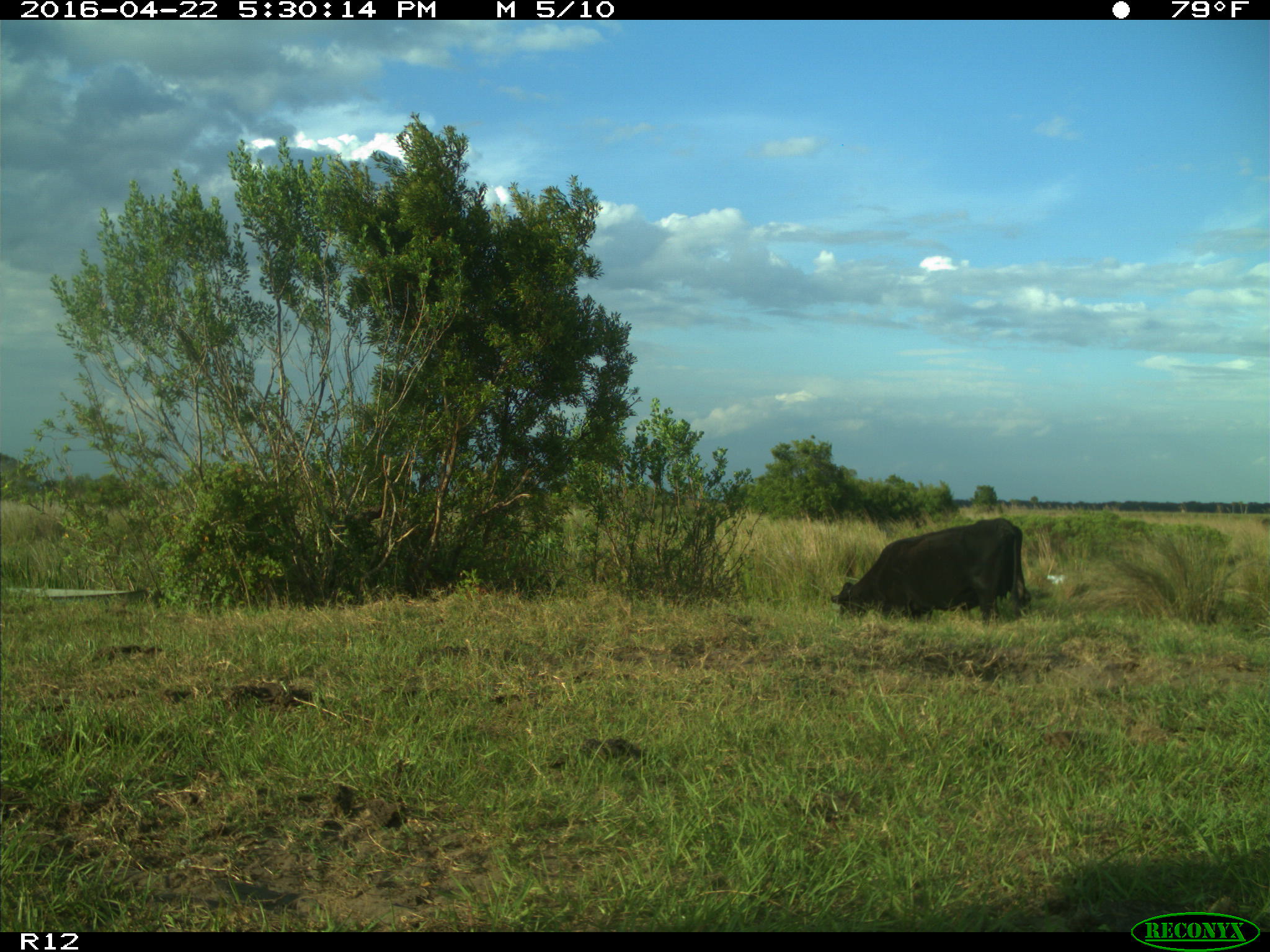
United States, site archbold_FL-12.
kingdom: Animalia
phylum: Chordata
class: Mammalia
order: Artiodactyla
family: Bovidae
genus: Bos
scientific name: Bos taurus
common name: domestic cow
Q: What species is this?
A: Bos taurus (domestic cow).